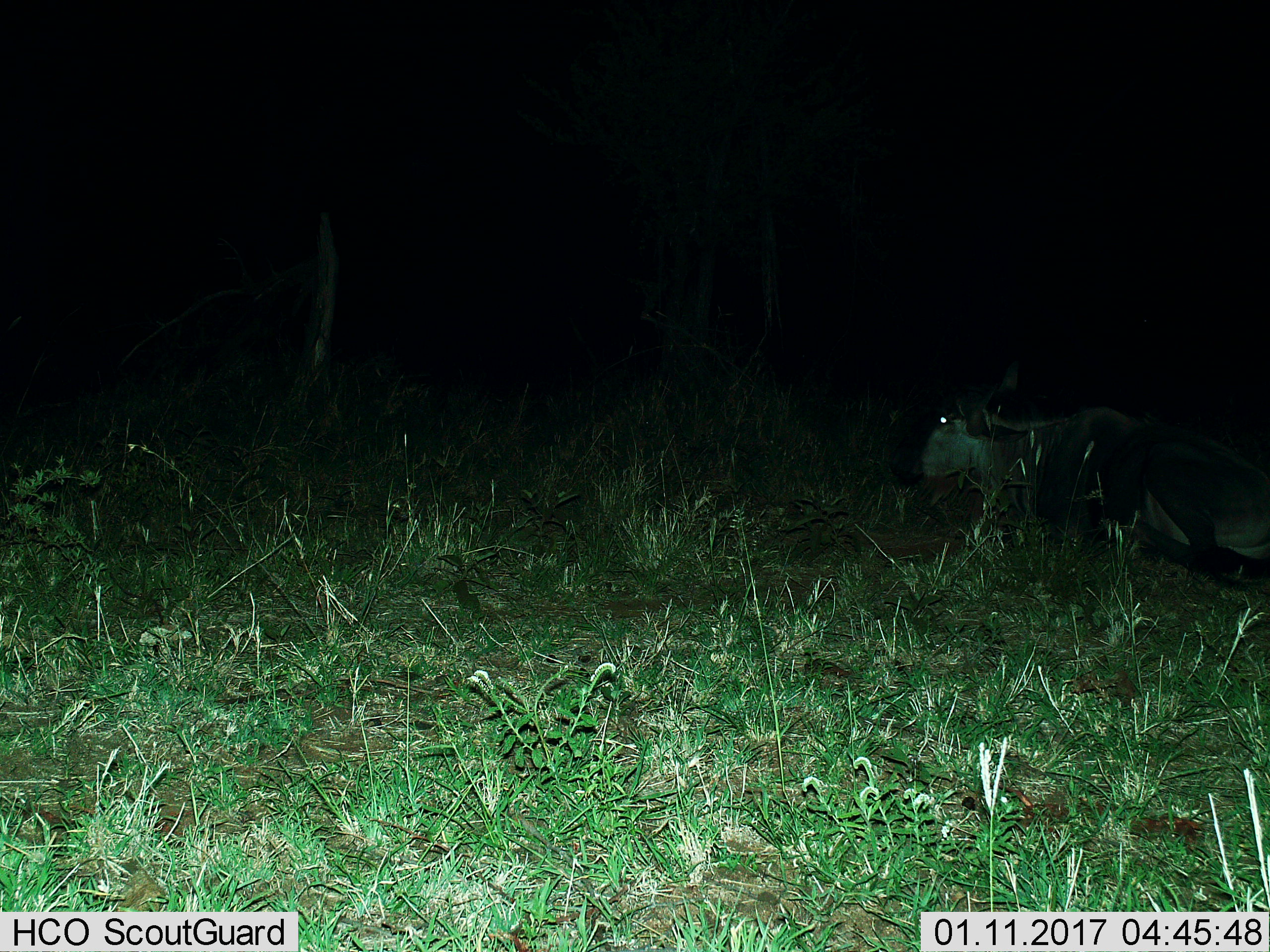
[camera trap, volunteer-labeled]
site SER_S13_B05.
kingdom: Animalia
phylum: Chordata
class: Mammalia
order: Artiodactyla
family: Bovidae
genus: Connochaetes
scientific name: Connochaetes taurinus taurinus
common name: blue wildebeest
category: wildebeestblue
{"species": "wildebeestblue (blue wildebeest) (Connochaetes taurinus taurinus)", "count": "1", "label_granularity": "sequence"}